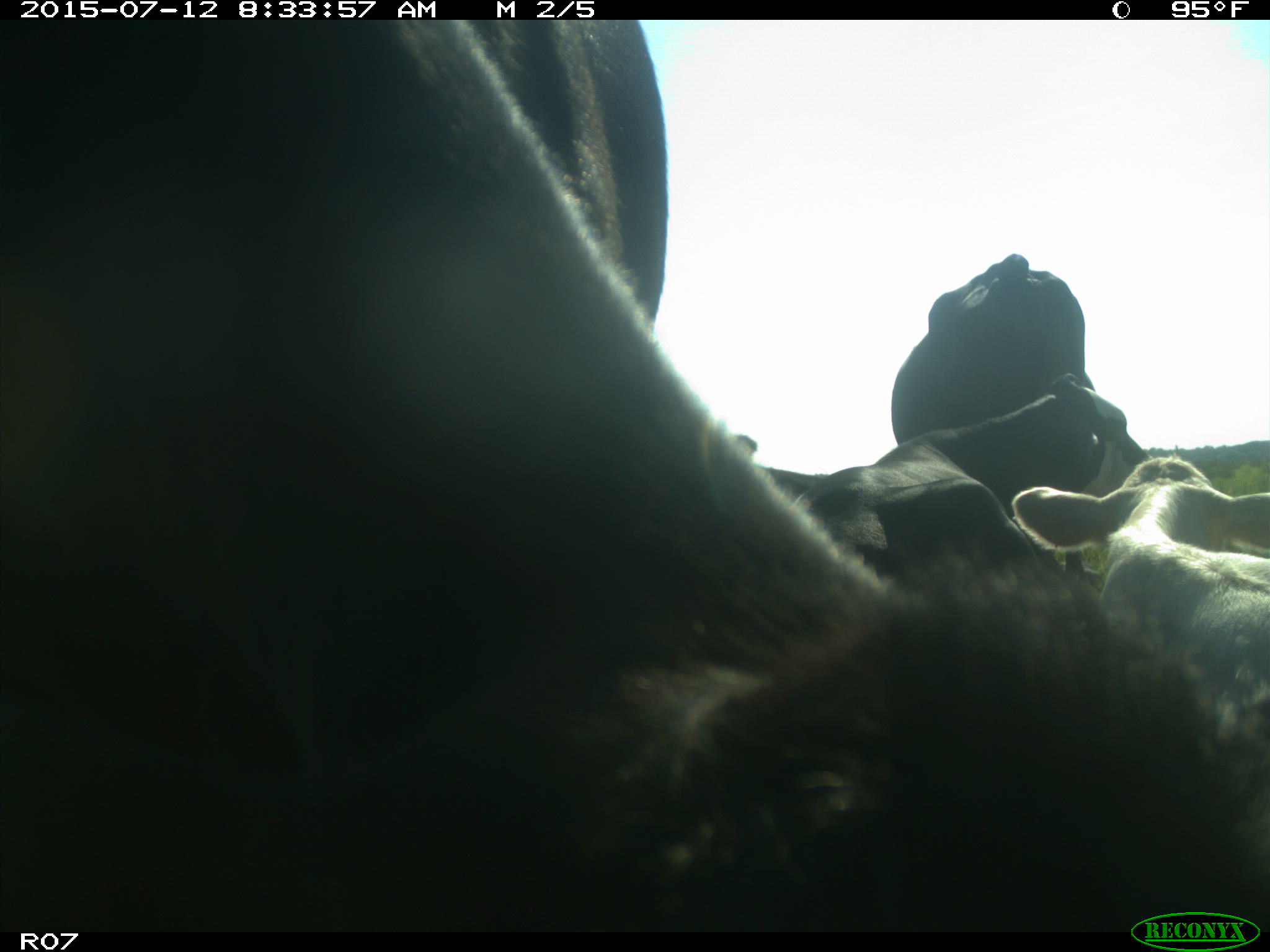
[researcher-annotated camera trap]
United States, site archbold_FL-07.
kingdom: Animalia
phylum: Chordata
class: Mammalia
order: Artiodactyla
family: Bovidae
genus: Bos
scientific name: Bos taurus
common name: domestic cow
Bos taurus (domestic cow).